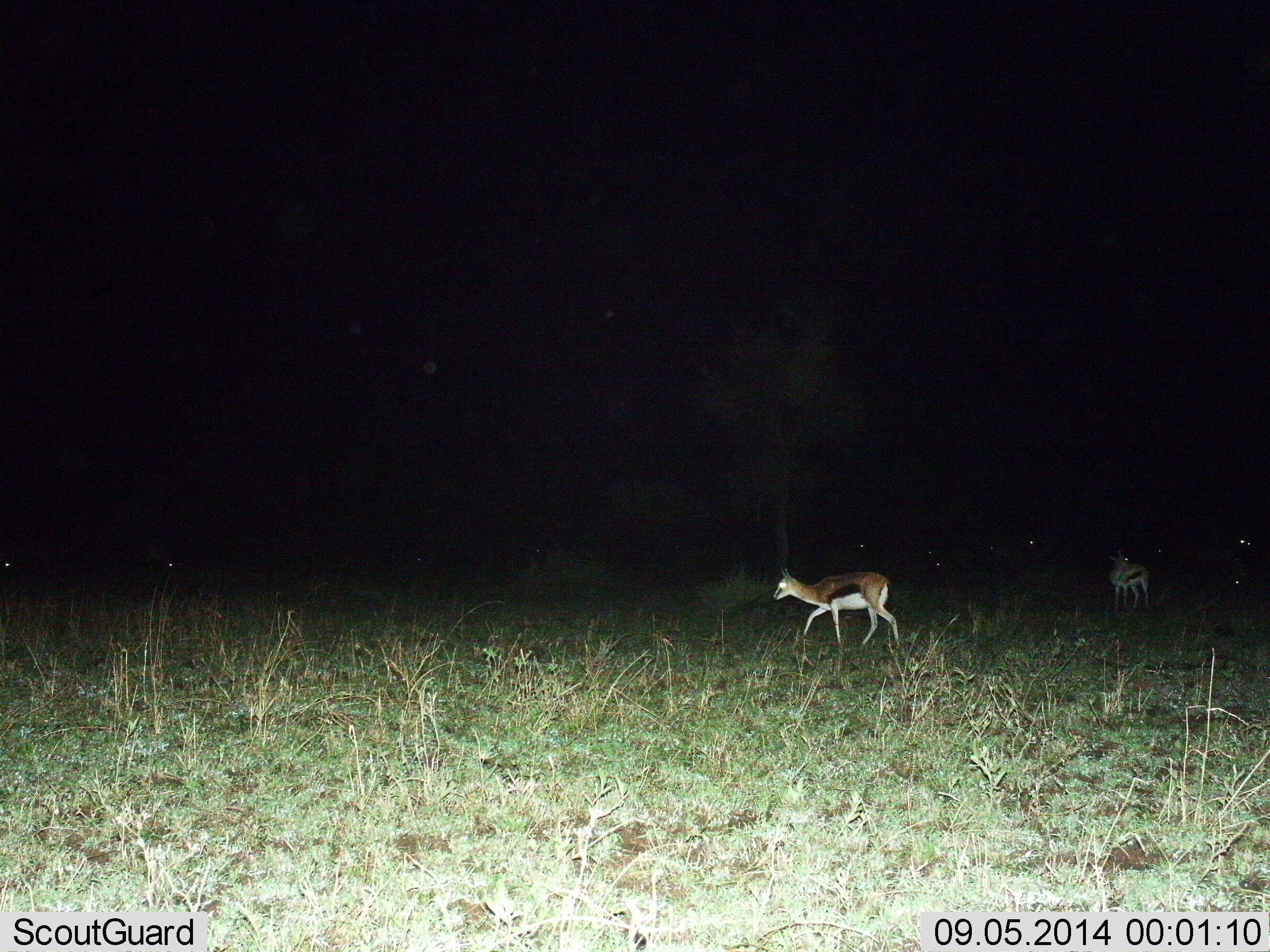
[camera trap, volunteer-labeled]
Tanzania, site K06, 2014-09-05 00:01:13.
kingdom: Animalia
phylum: Chordata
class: Mammalia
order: Artiodactyla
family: Bovidae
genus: Eudorcas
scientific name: Eudorcas thomsonii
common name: thomson's gazelle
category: gazellethomsons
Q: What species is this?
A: Gazellethomsons (thomson's gazelle) (Eudorcas thomsonii).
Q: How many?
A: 2.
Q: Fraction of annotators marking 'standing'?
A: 80%.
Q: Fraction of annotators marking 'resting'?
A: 0%.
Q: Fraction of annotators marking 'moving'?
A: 60%.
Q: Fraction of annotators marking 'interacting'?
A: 0%.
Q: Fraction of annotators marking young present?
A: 0%.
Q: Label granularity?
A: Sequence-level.